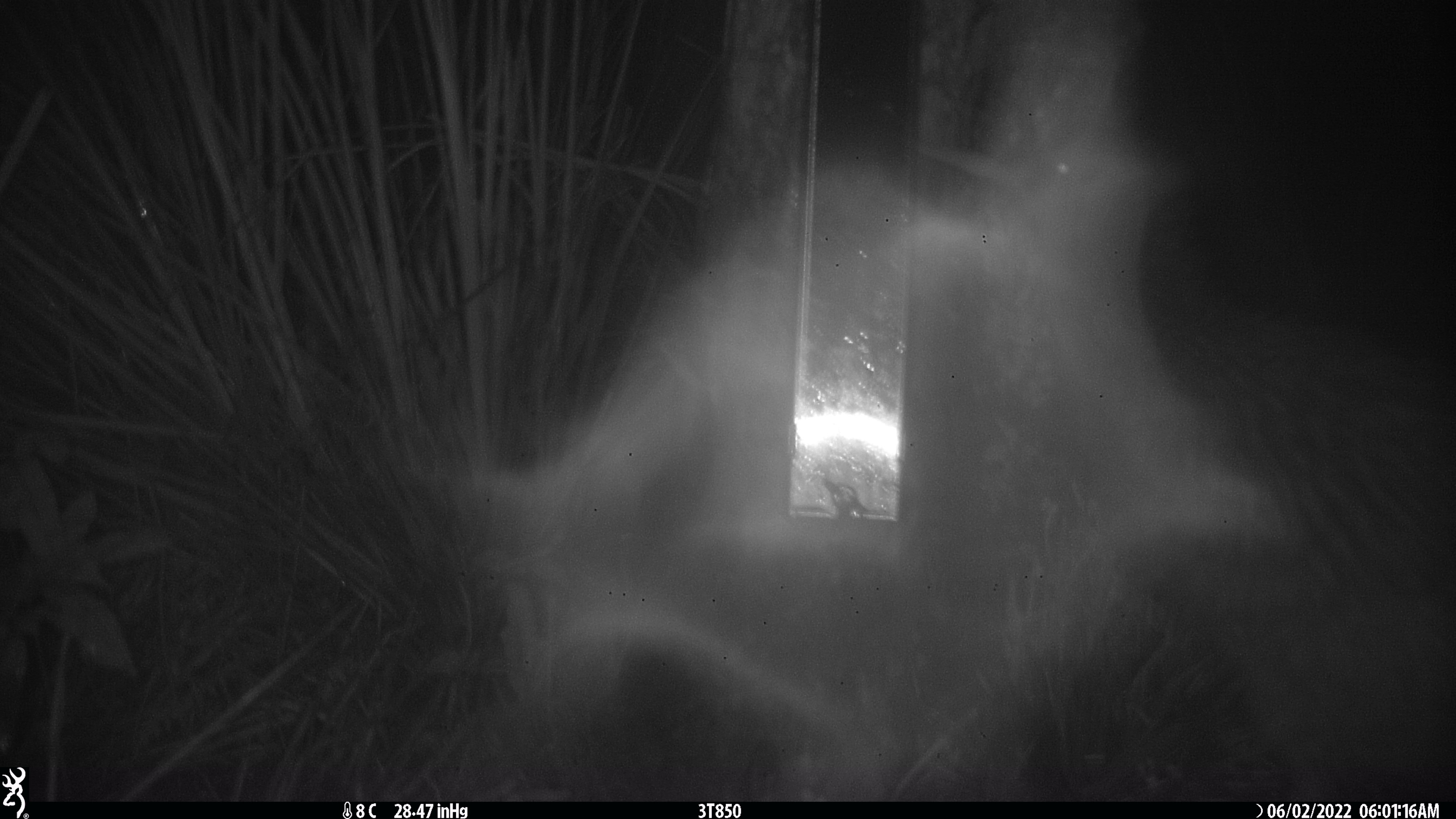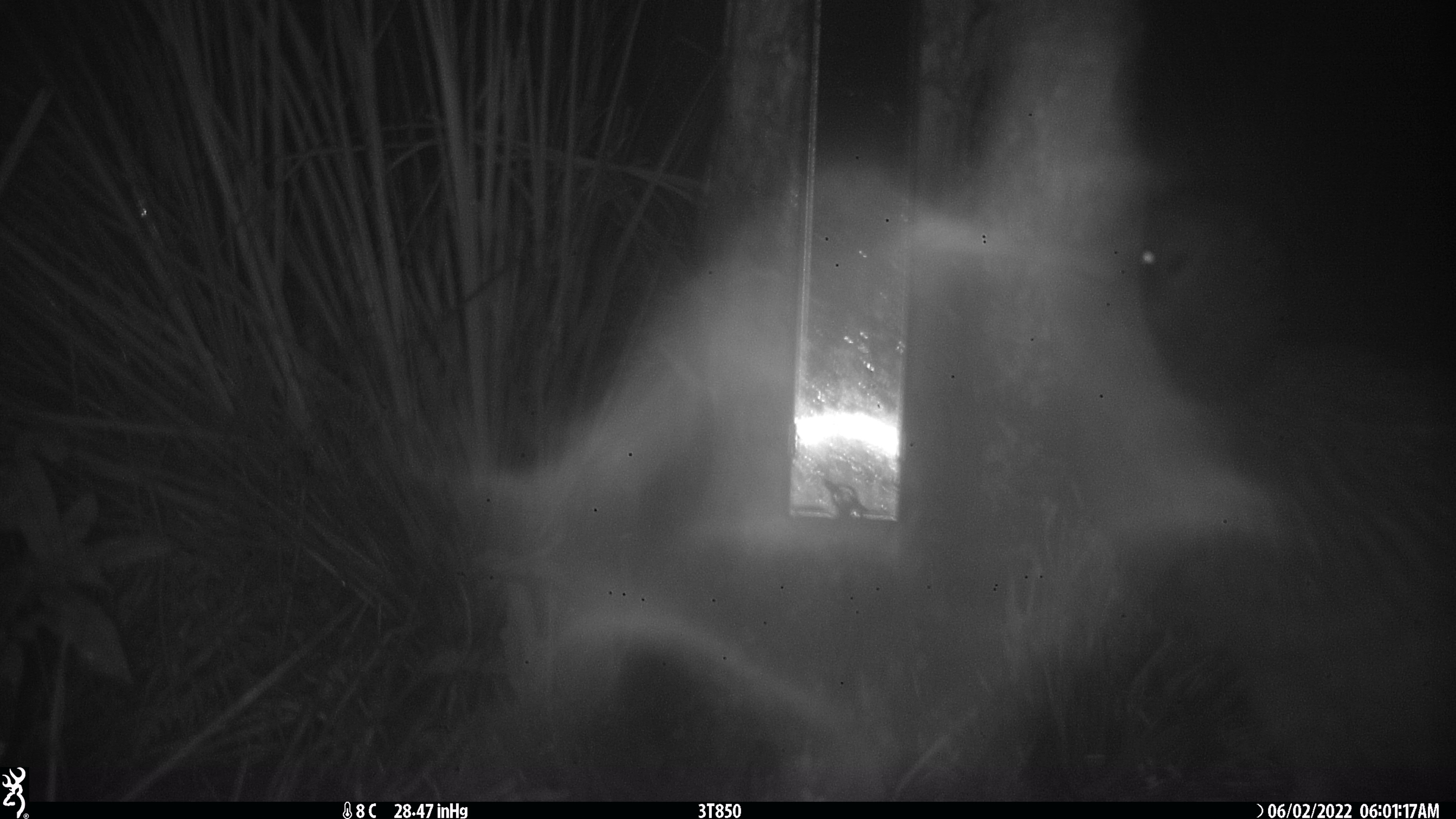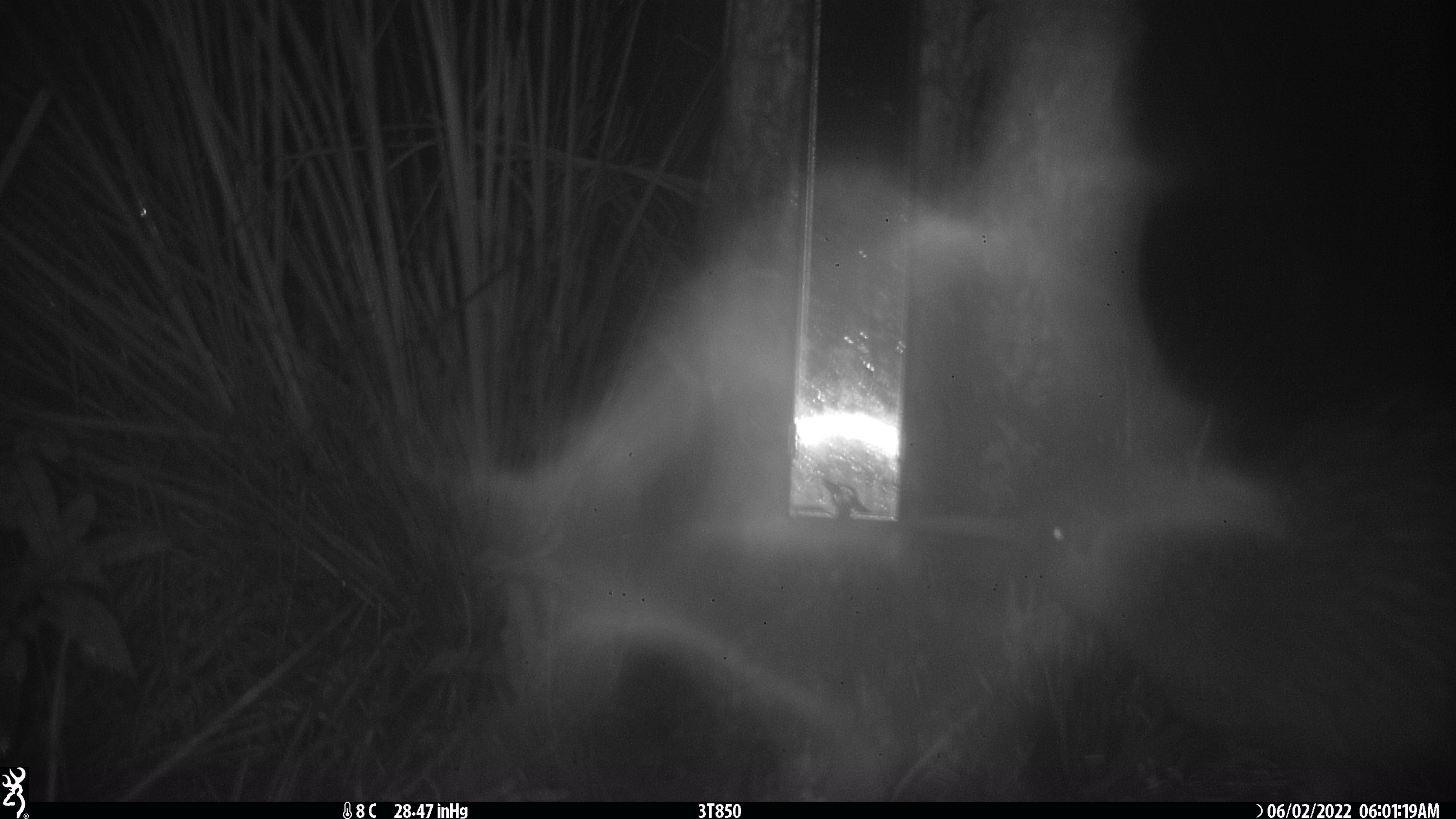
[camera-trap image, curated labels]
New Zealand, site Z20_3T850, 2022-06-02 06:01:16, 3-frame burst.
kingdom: Animalia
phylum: Chordata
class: Aves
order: Apterygiformes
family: Apterygidae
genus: Apteryx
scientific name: Apteryx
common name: kiwi